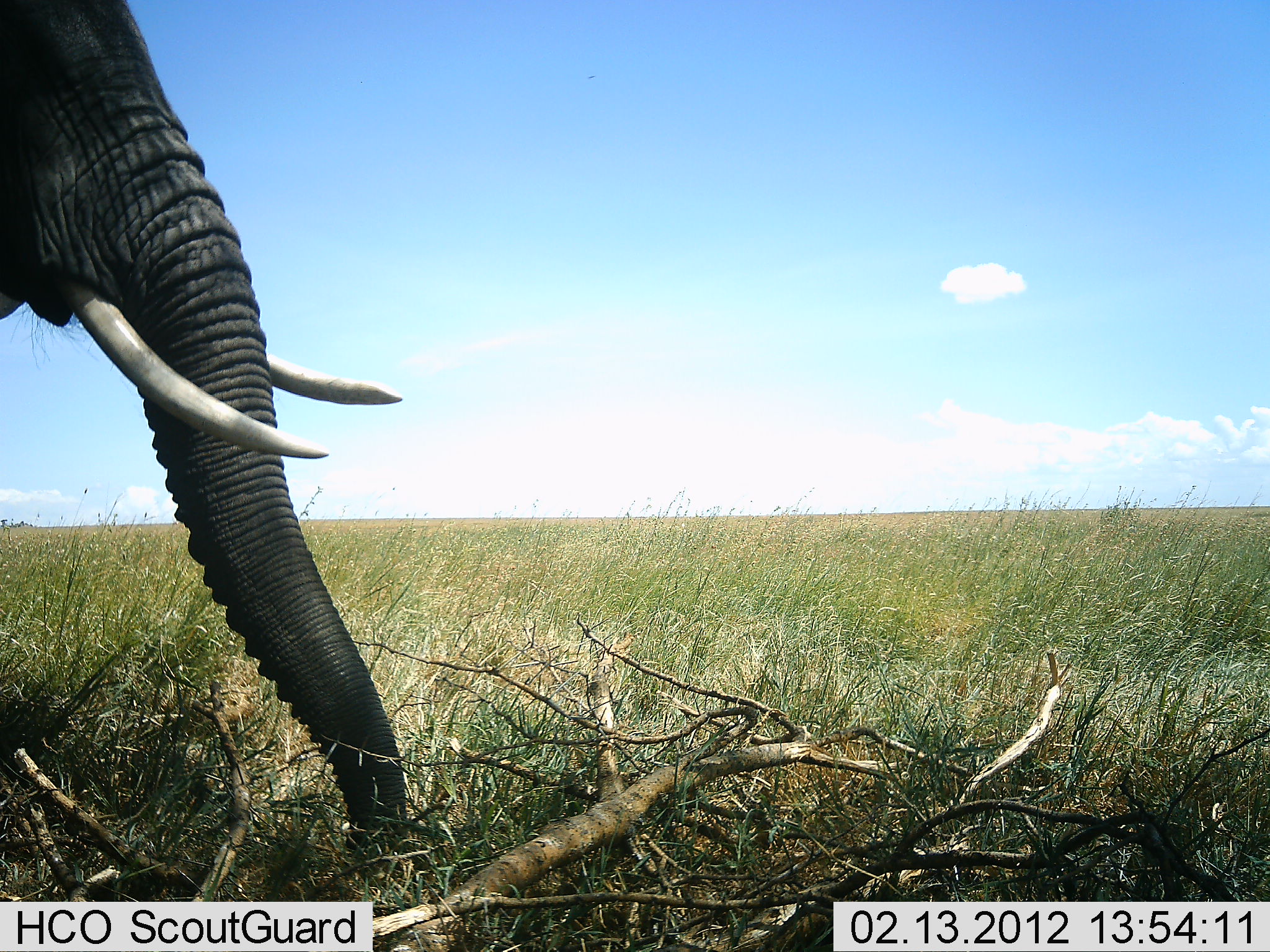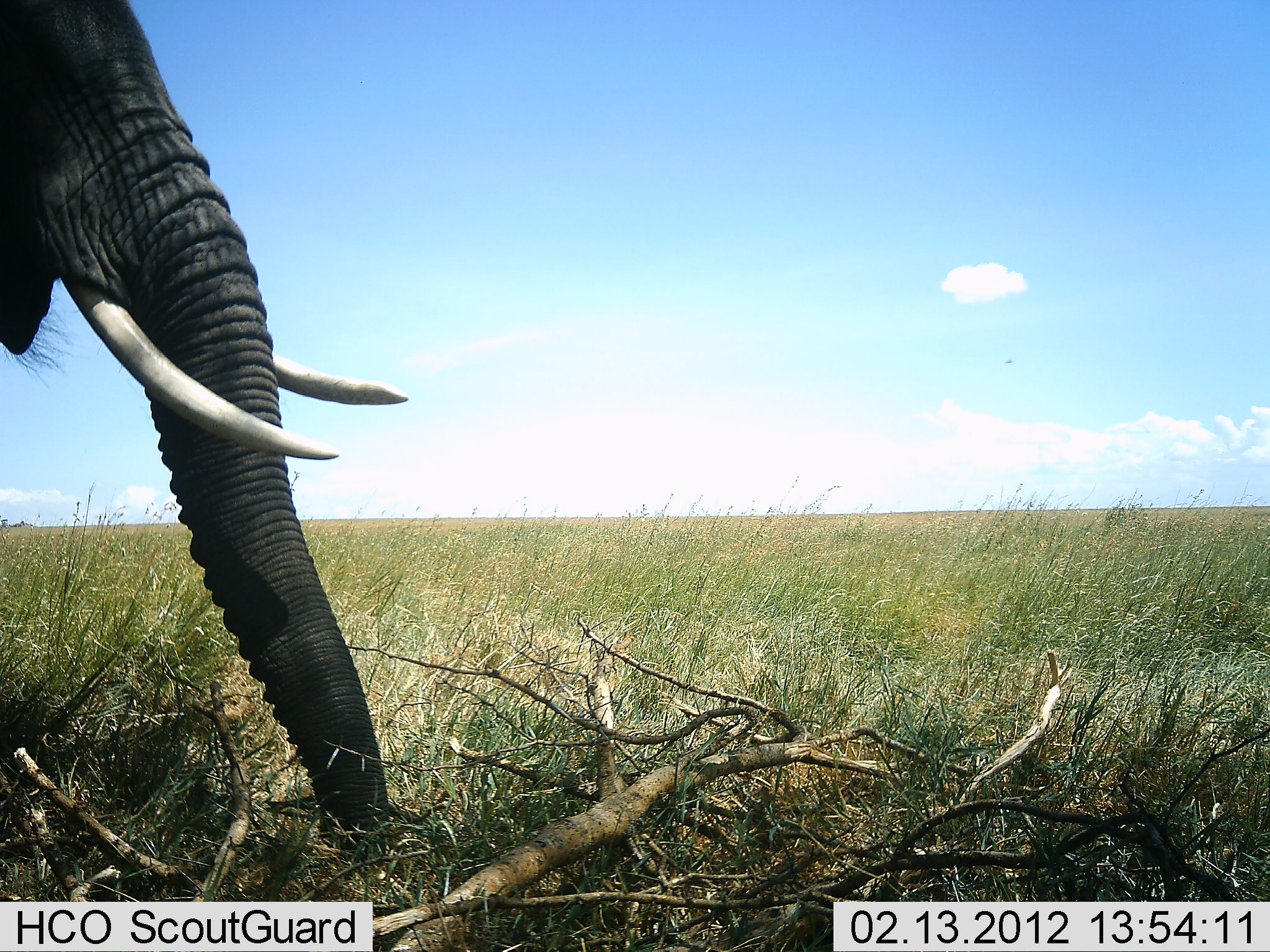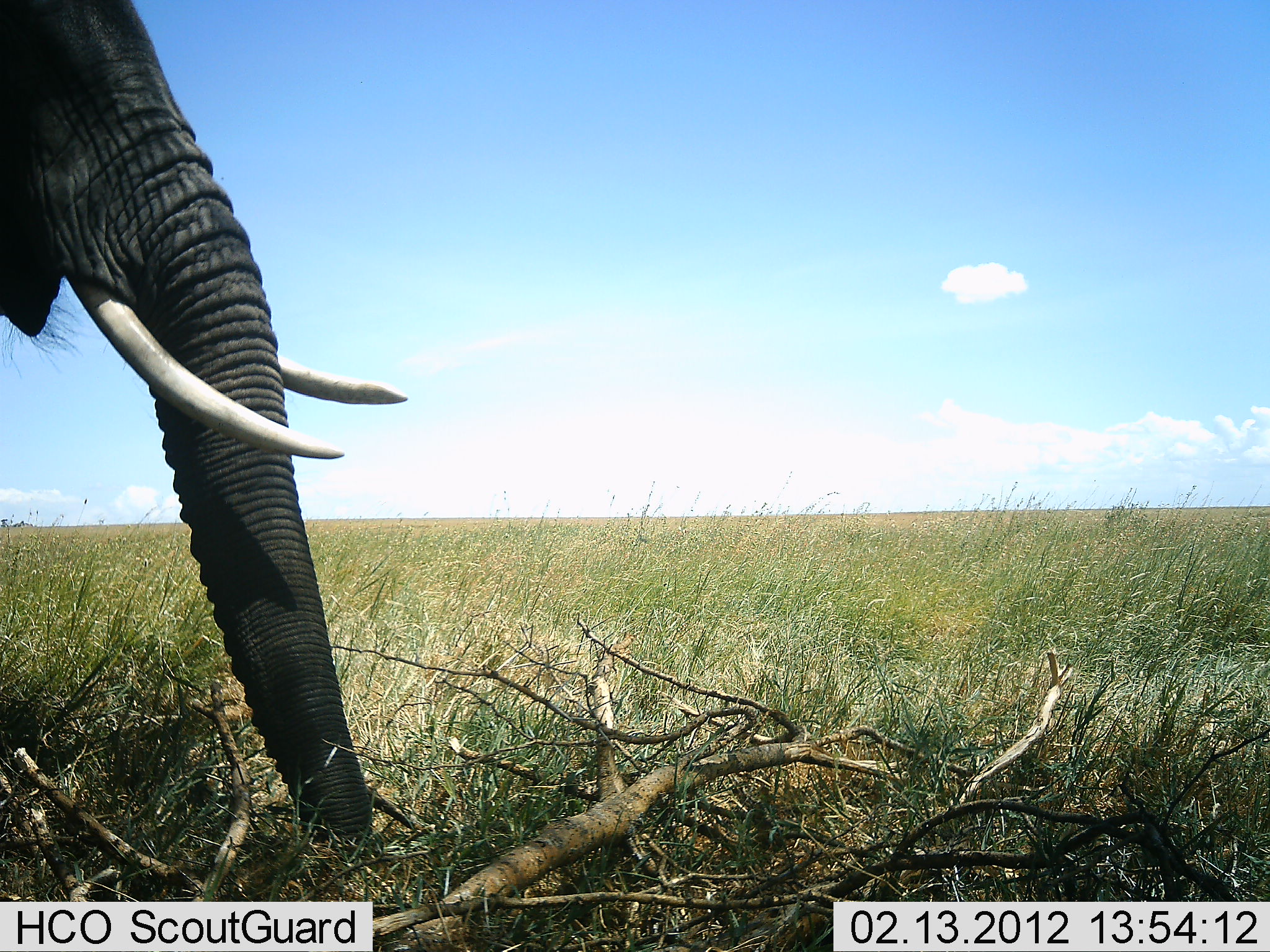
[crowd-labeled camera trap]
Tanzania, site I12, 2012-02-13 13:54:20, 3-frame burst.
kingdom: Animalia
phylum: Chordata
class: Mammalia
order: Proboscidea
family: Elephantidae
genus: Loxodonta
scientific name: Loxodonta africana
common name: african bush elephant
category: elephant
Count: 1.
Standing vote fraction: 67%.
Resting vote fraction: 0%.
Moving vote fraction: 0%.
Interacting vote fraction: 8%.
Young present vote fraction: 0%.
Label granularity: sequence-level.